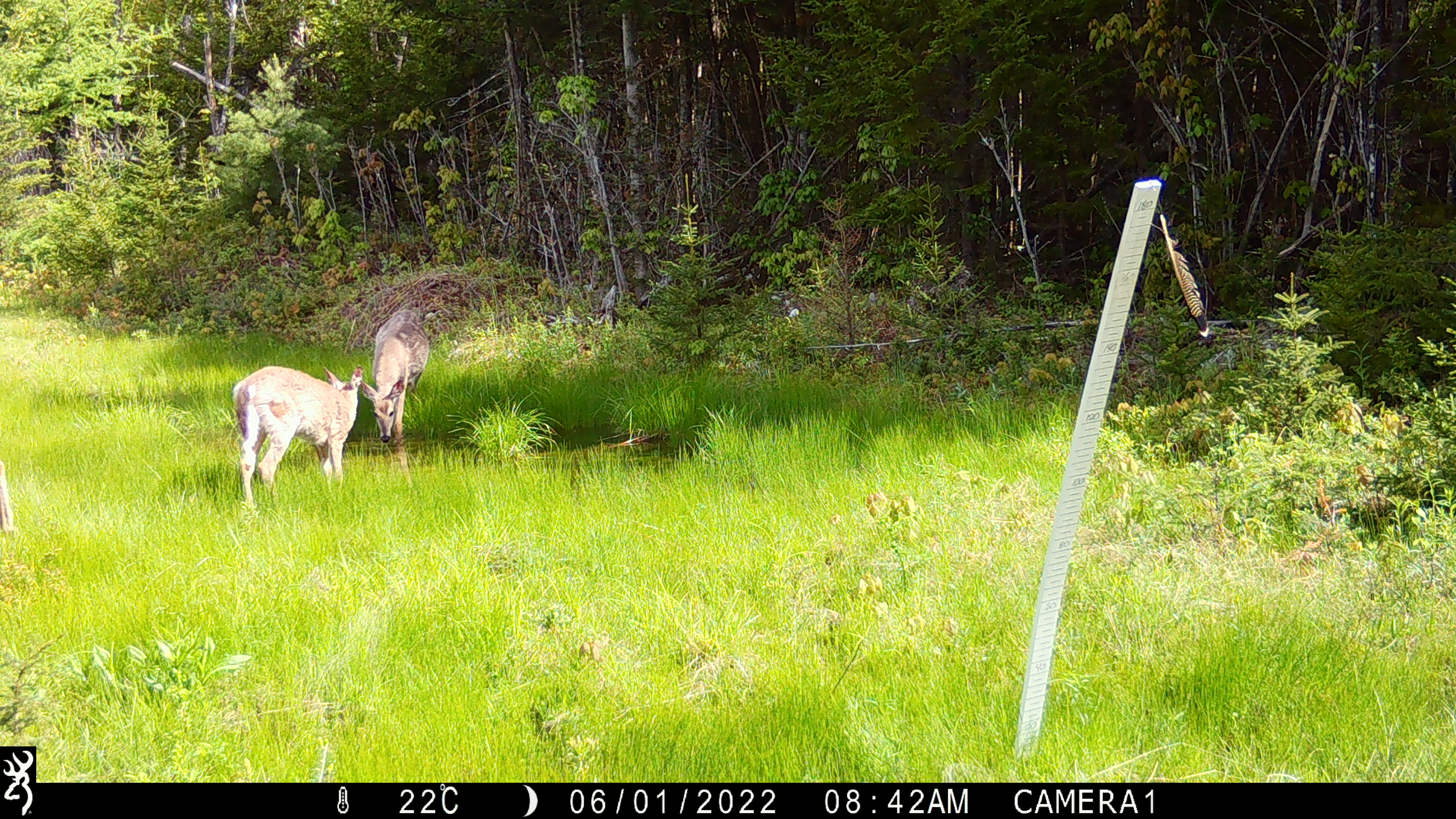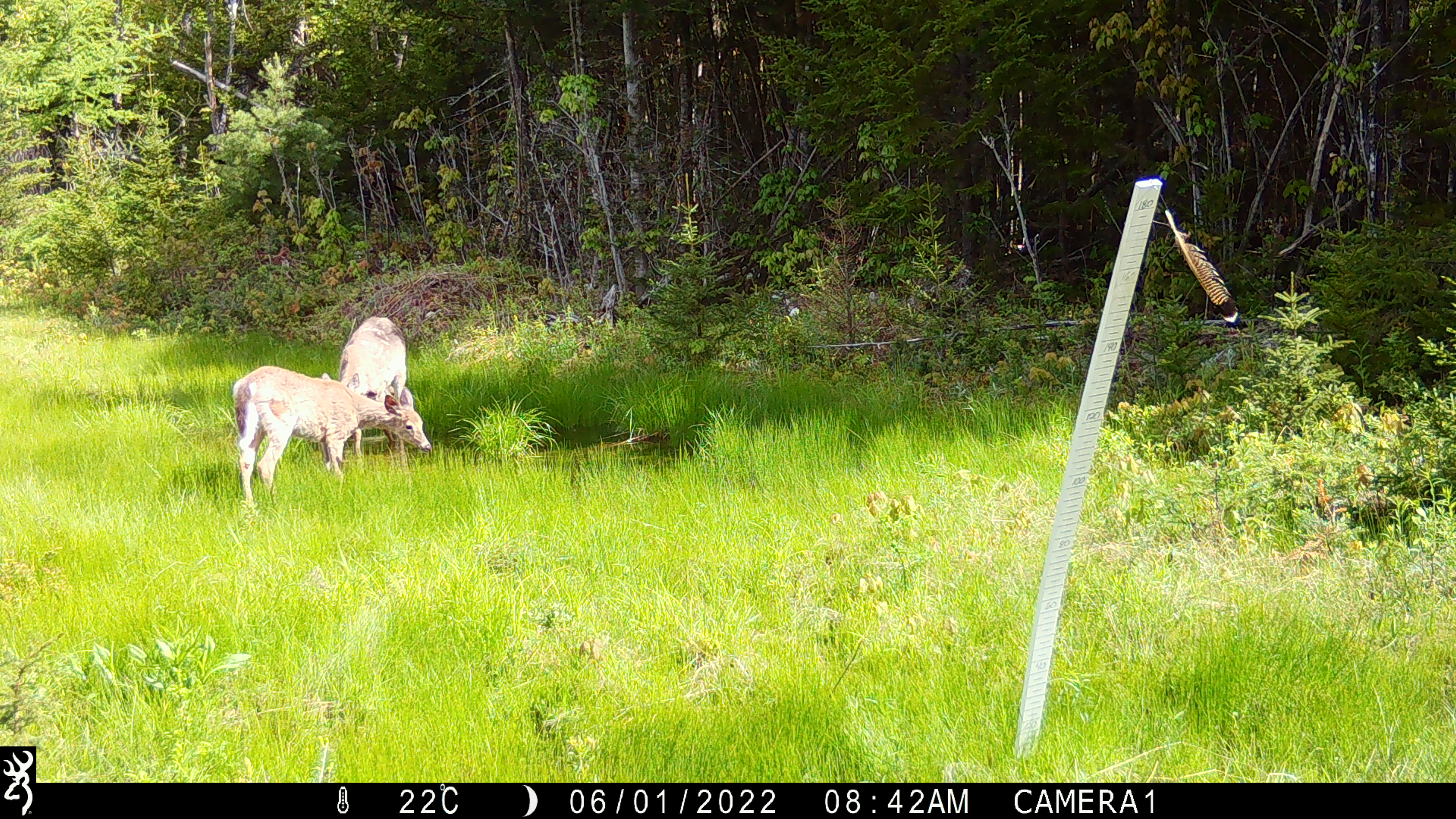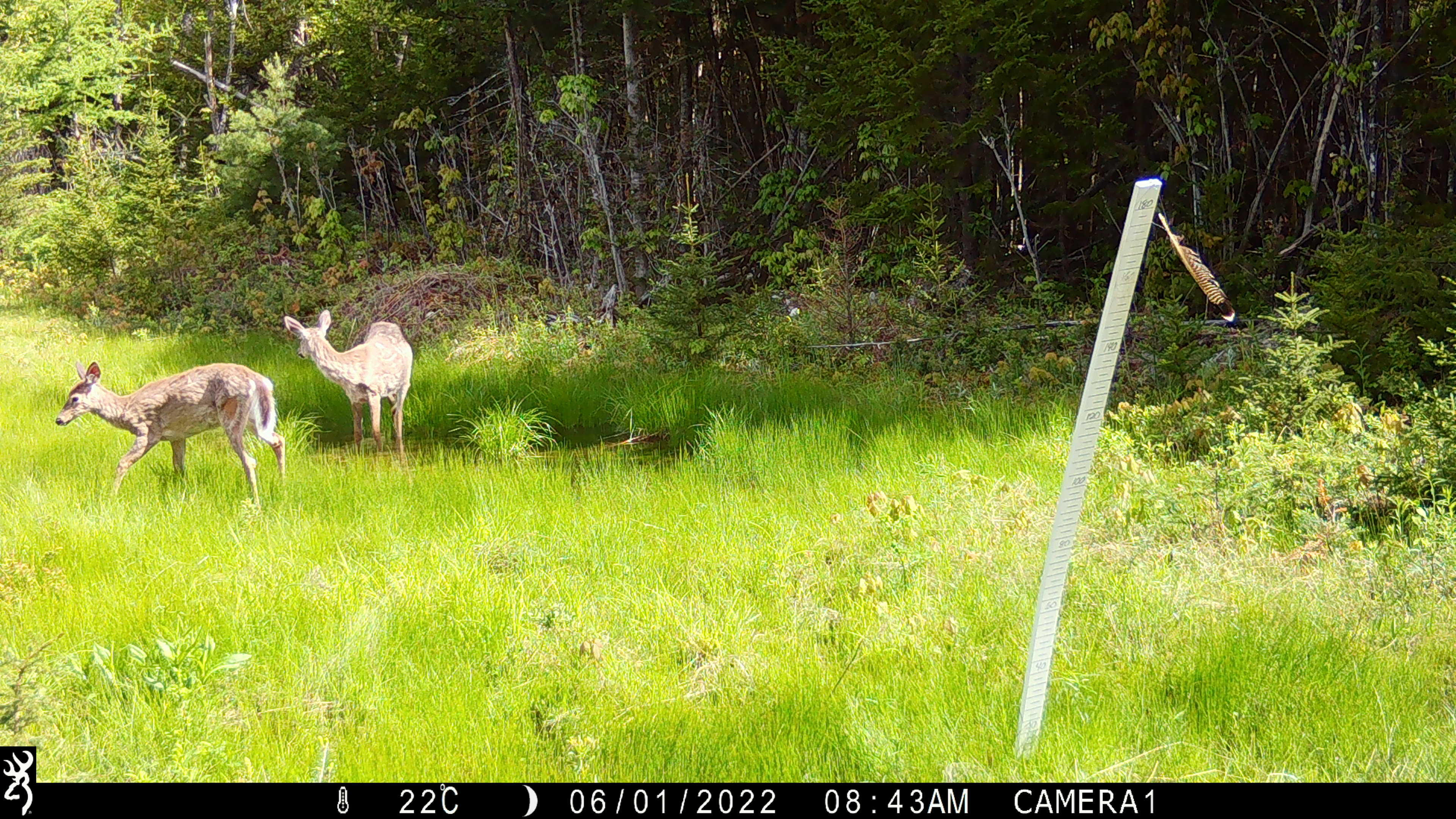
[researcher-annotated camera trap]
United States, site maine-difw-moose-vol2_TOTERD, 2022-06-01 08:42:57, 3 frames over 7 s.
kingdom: Animalia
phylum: Chordata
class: Mammalia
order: Artiodactyla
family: Cervidae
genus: Odocoileus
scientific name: Odocoileus virginianus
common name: white-tailed deer